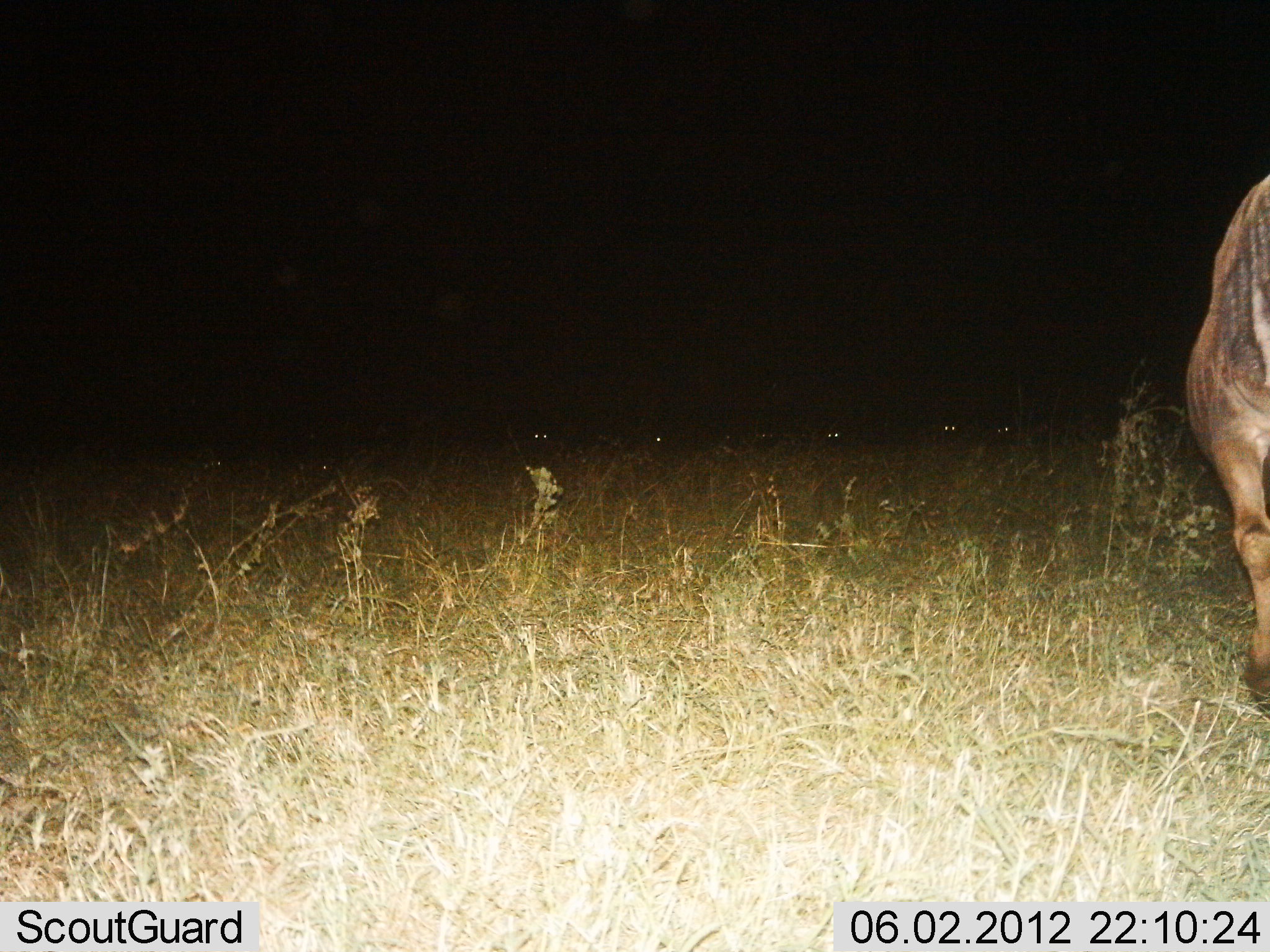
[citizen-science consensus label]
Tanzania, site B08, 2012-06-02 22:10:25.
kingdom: Animalia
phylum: Chordata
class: Mammalia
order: Artiodactyla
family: Bovidae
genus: Connochaetes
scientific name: Connochaetes taurinus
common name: blue wildebeest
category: wildebeest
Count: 1.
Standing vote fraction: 80%.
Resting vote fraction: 0%.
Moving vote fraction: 20%.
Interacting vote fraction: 0%.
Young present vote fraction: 0%.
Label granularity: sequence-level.